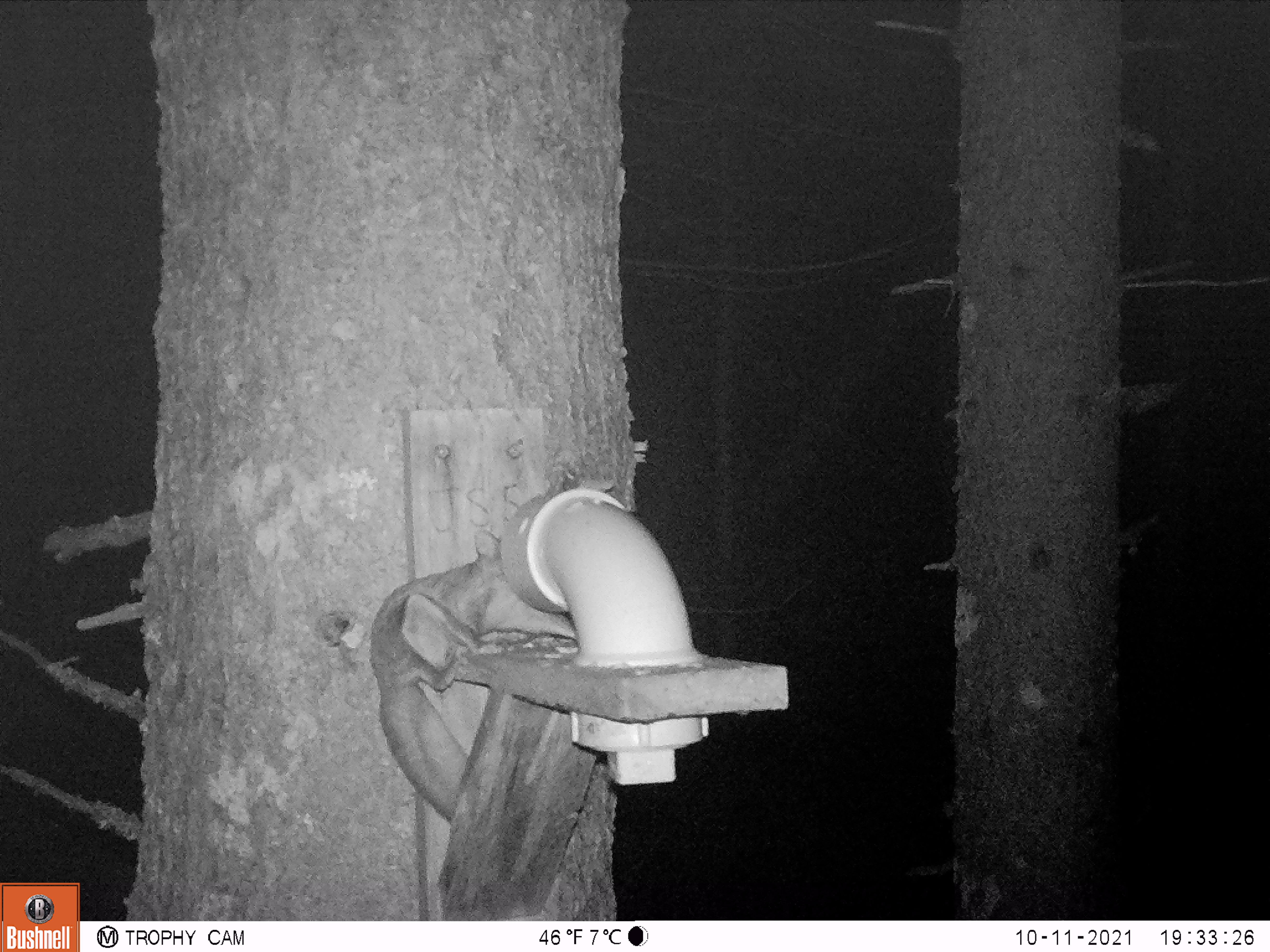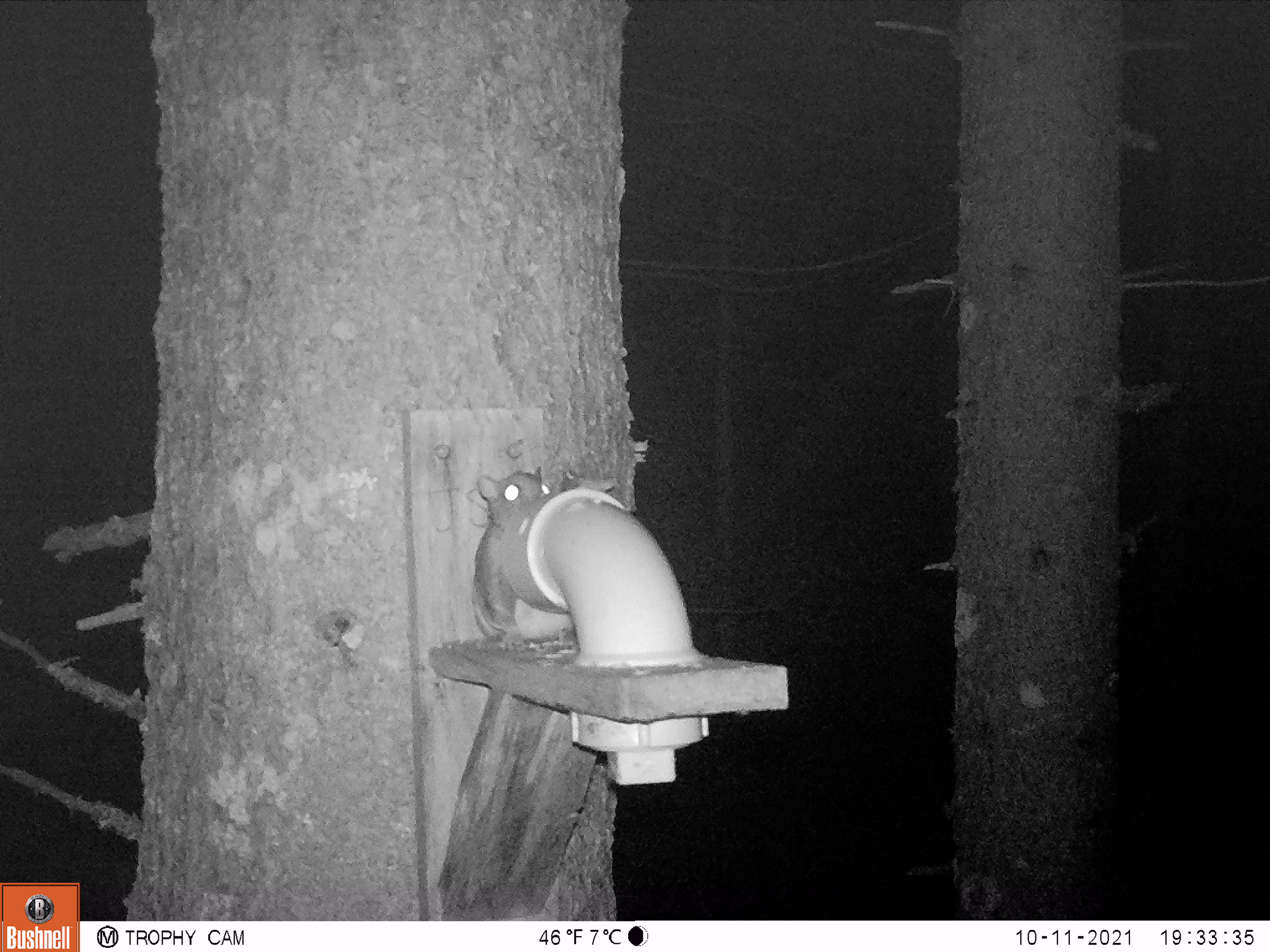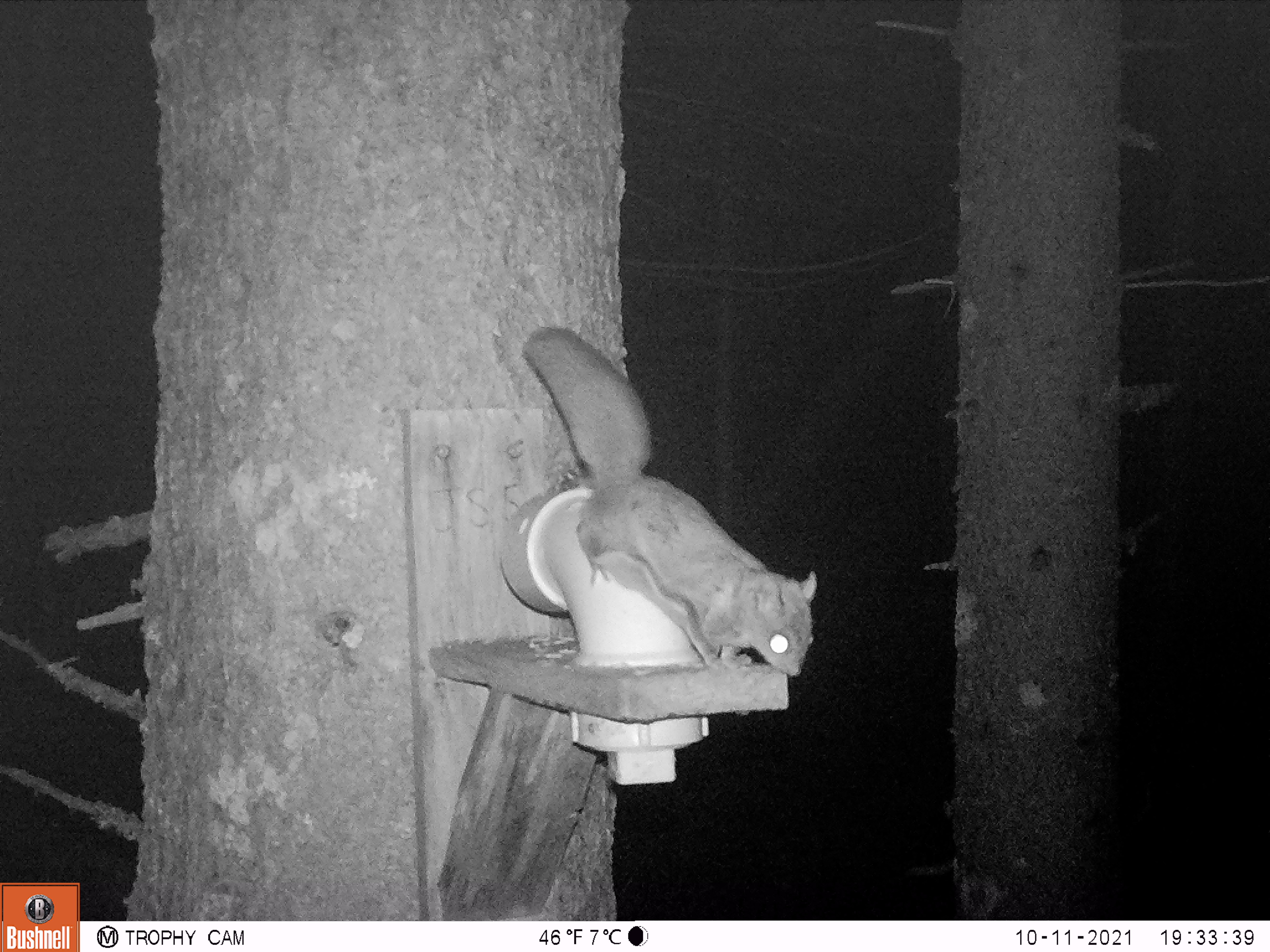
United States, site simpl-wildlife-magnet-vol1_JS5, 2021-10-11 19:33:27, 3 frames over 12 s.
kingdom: Animalia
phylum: Chordata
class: Mammalia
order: Rodentia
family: Sciuridae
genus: Glaucomys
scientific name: Glaucomys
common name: flying squirrel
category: flying squirrel sp.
Flying squirrel sp. (flying squirrel) (Glaucomys).